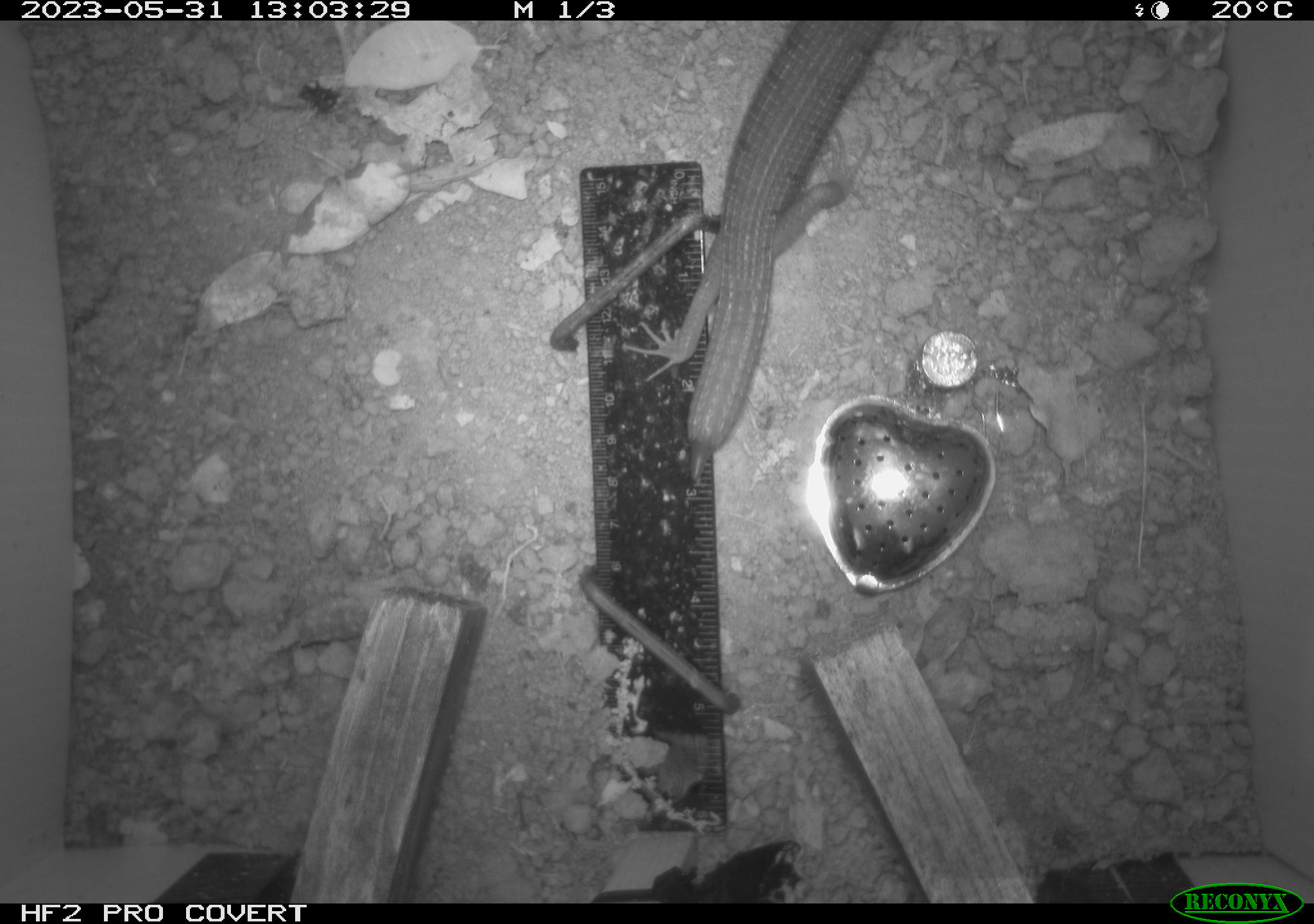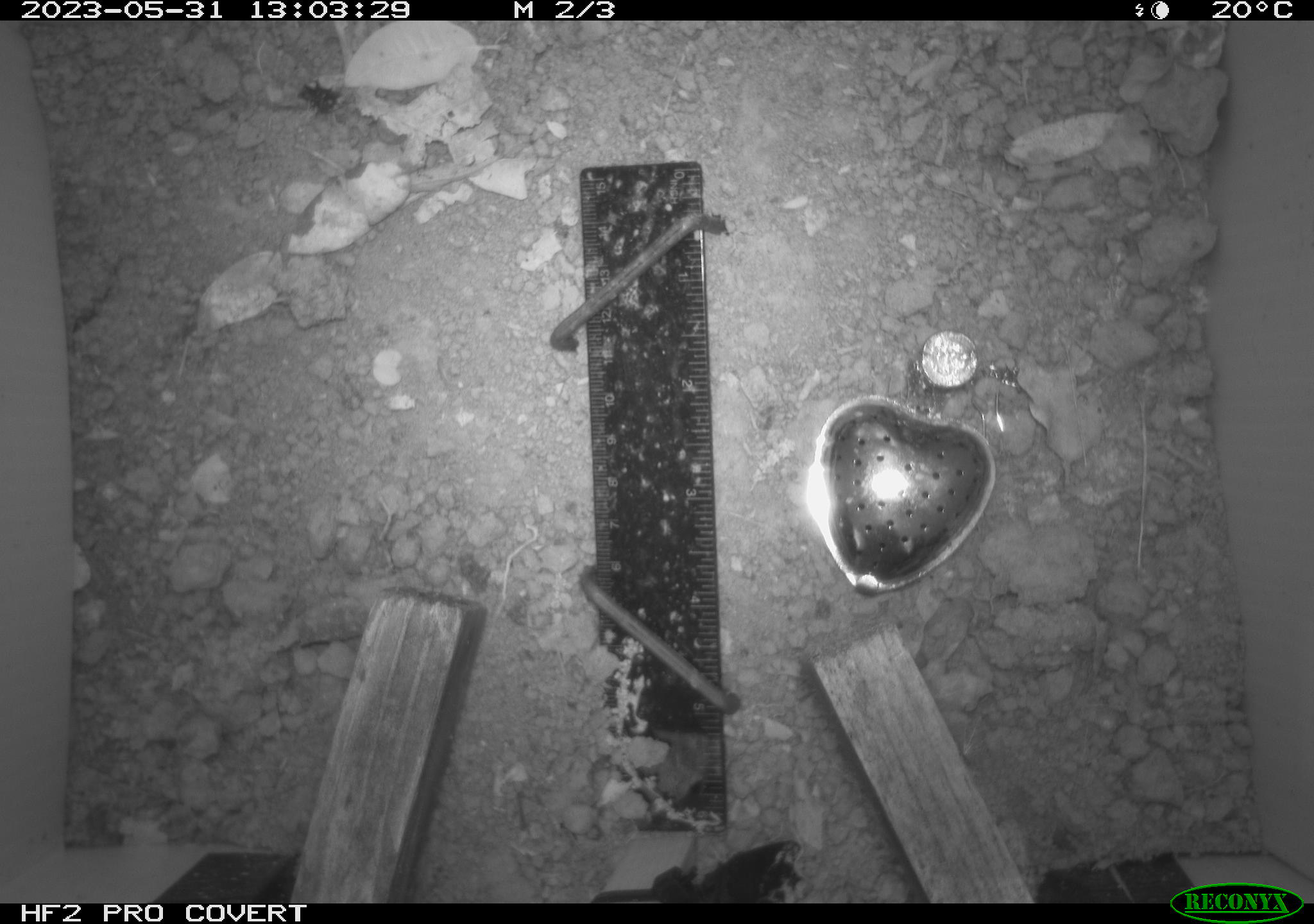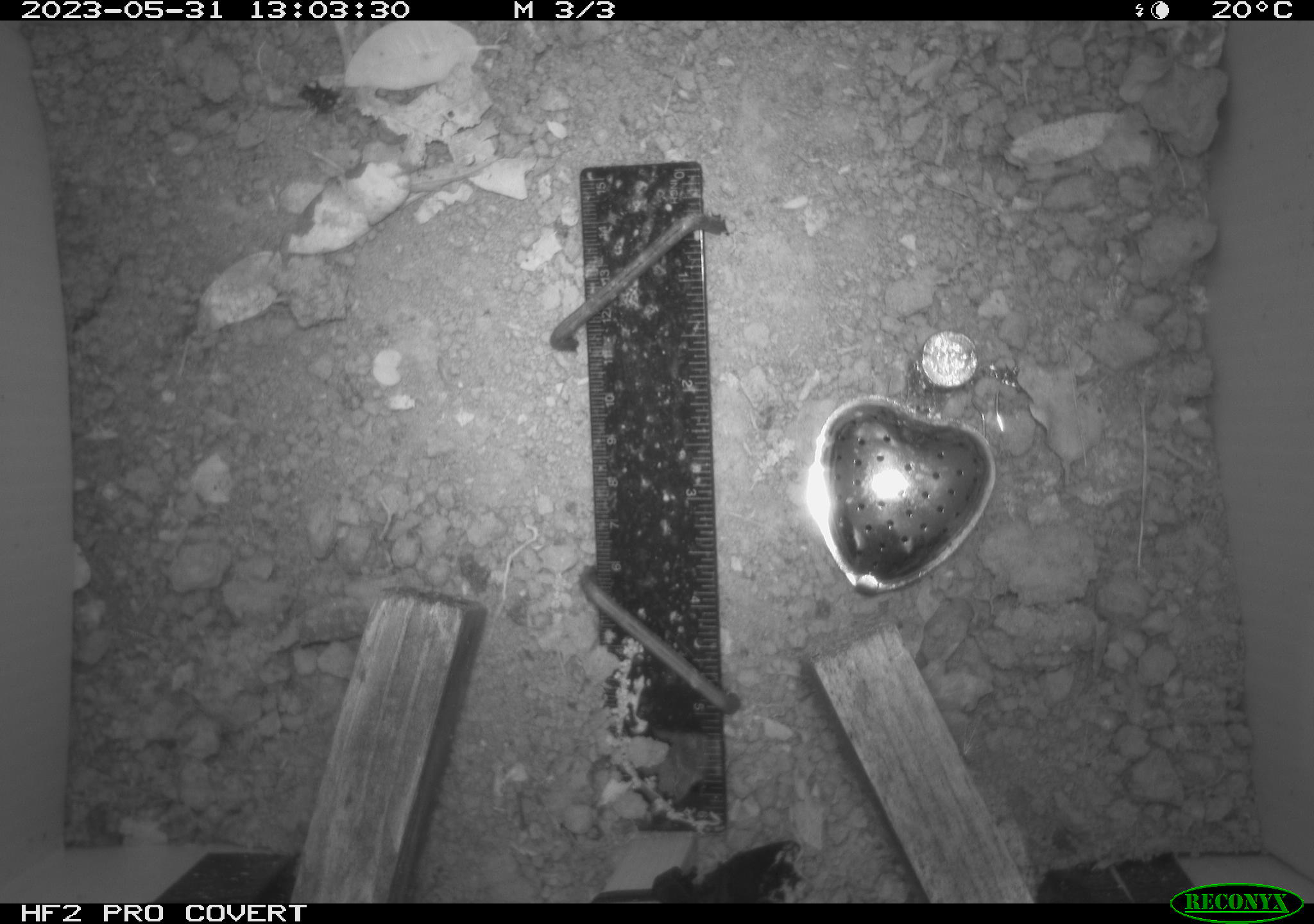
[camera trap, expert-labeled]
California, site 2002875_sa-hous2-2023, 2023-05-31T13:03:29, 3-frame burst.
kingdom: Animalia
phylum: Chordata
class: Reptilia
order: Squamata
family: Anguidae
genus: Elgaria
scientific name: Elgaria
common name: alligator lizards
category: elgaria species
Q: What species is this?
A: Elgaria species (alligator lizards) (Elgaria).